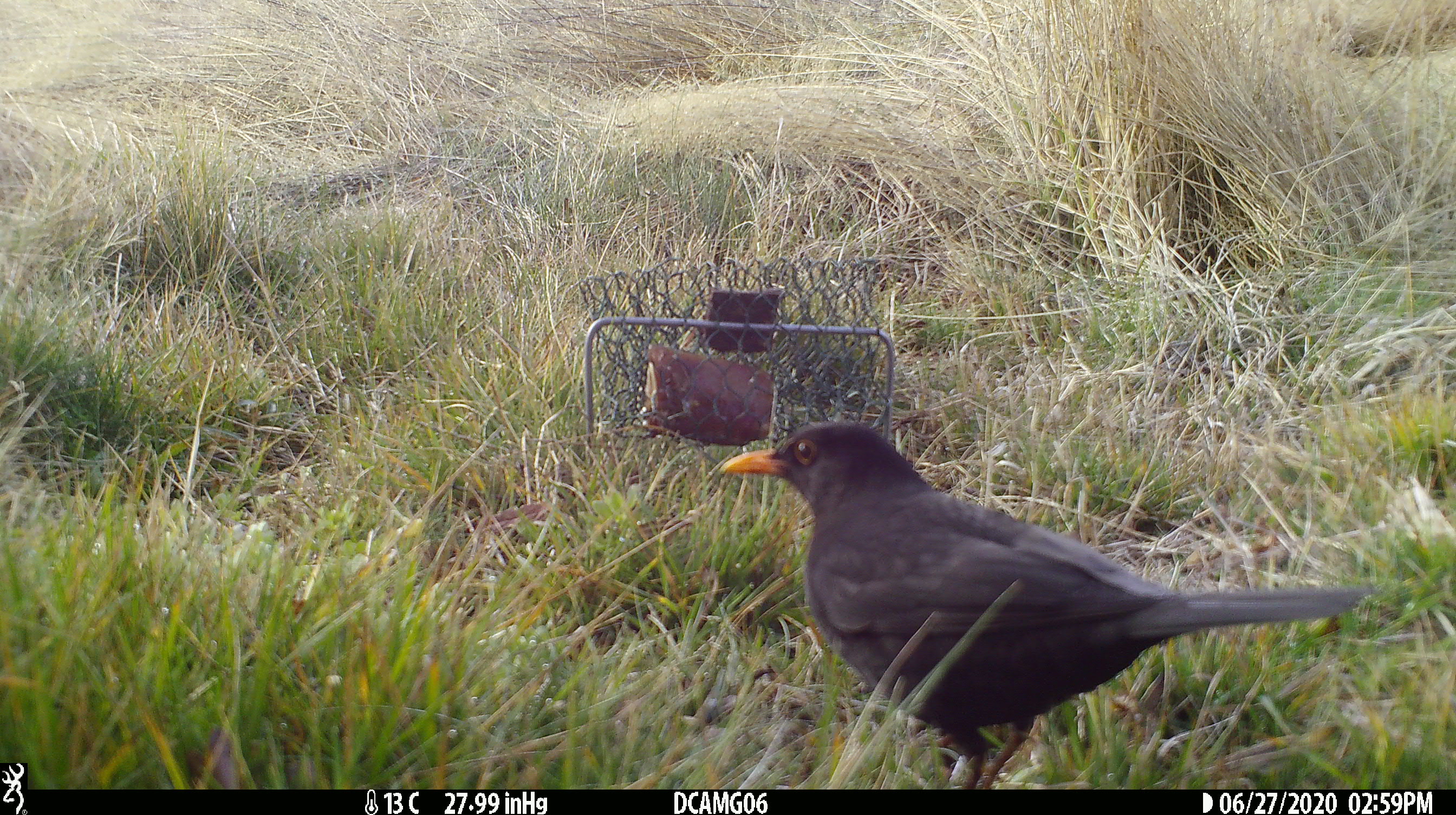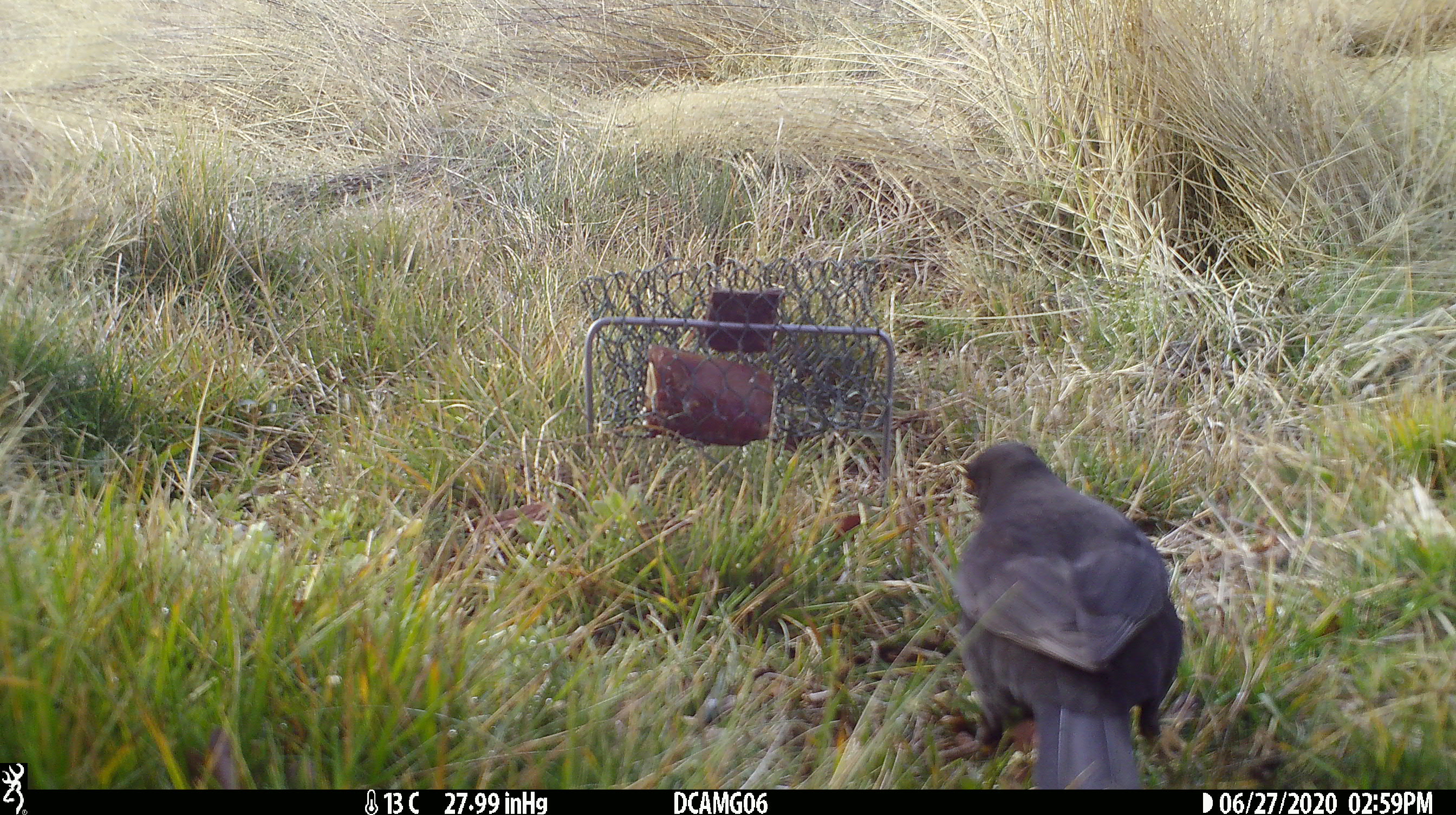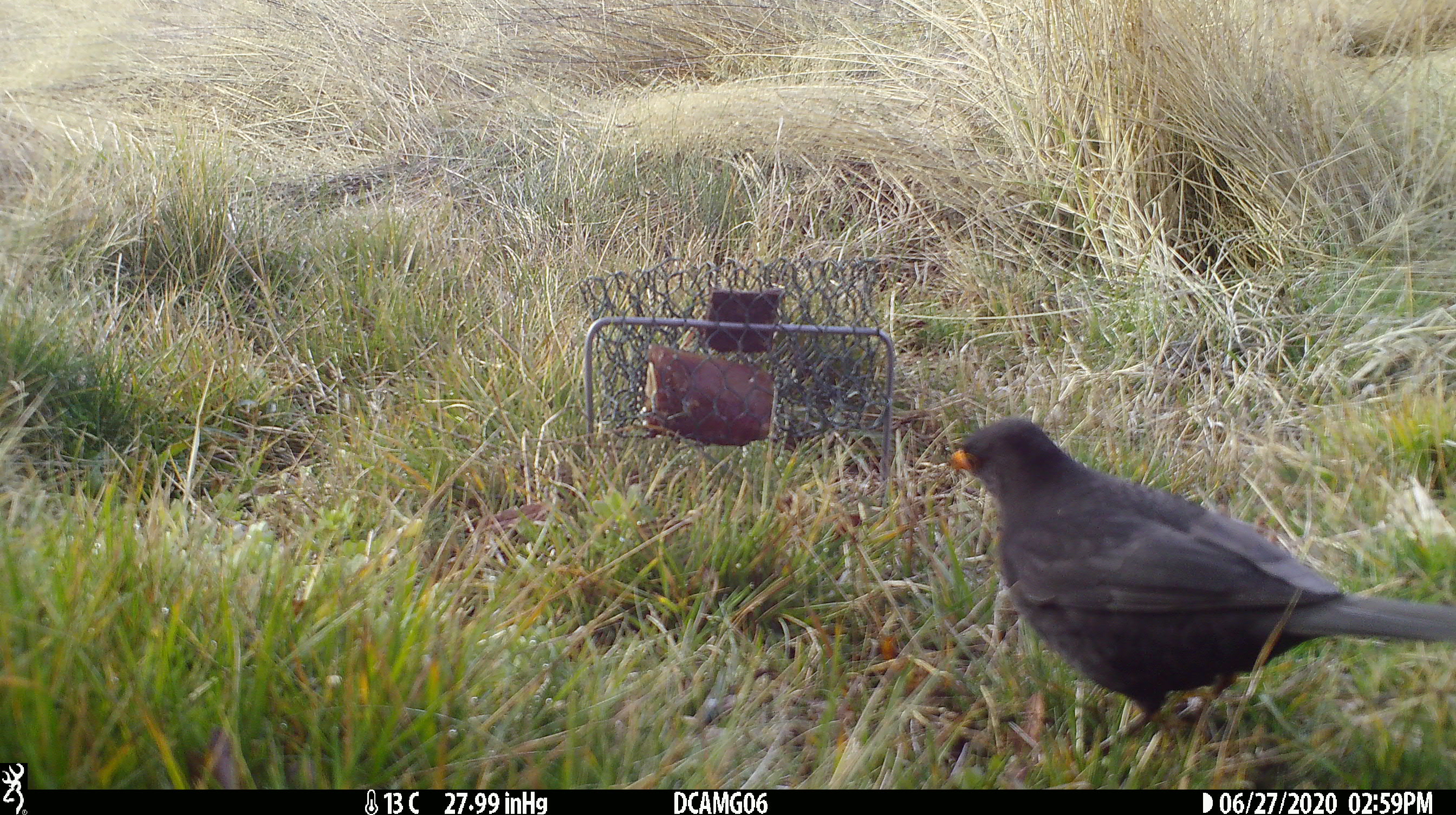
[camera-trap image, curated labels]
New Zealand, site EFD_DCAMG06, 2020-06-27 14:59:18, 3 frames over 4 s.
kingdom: Animalia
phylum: Chordata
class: Aves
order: Passeriformes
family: Turdidae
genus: Turdus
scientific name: Turdus merula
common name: eurasian blackbird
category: blackbird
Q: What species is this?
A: Blackbird (eurasian blackbird) (Turdus merula).